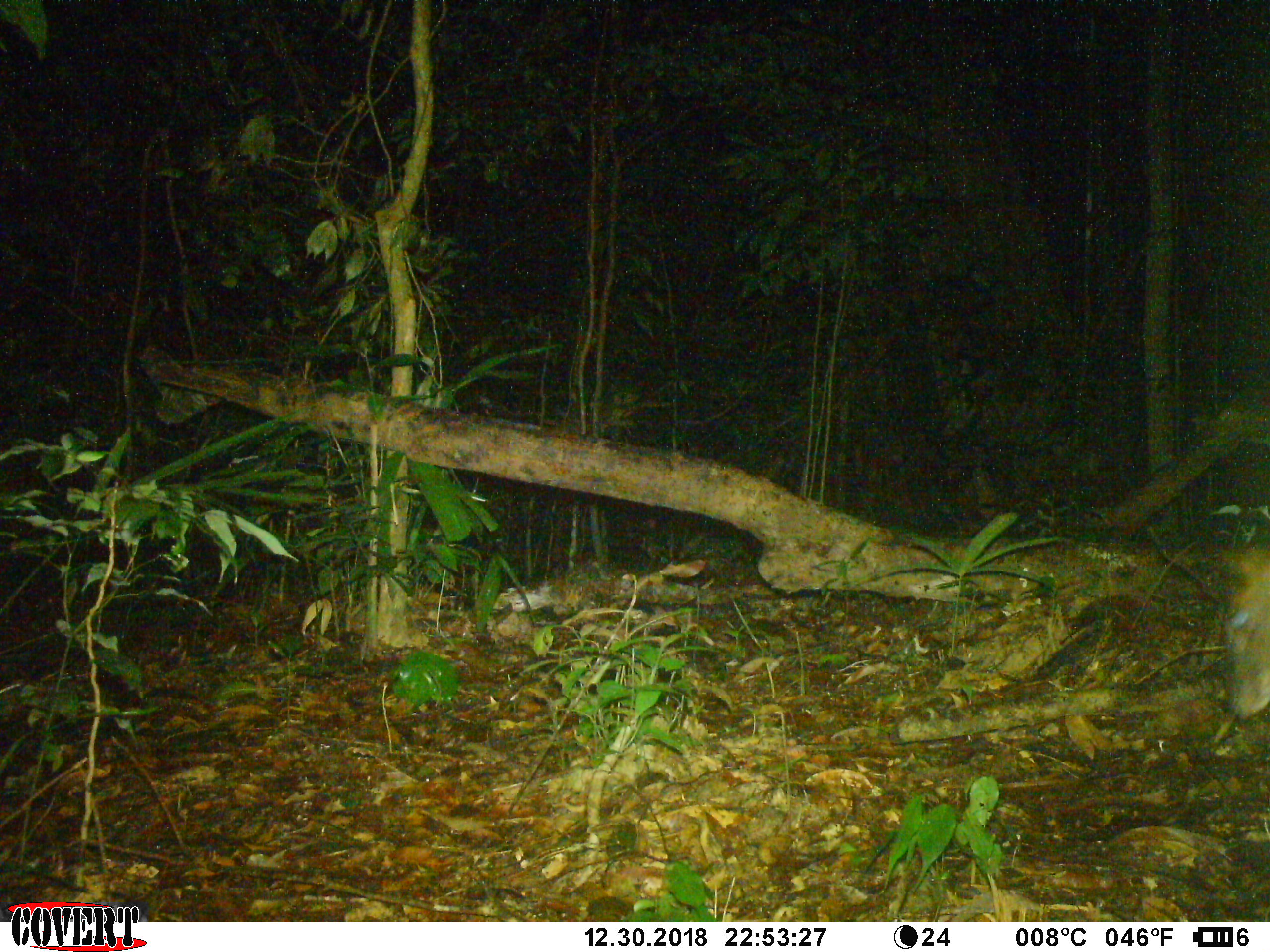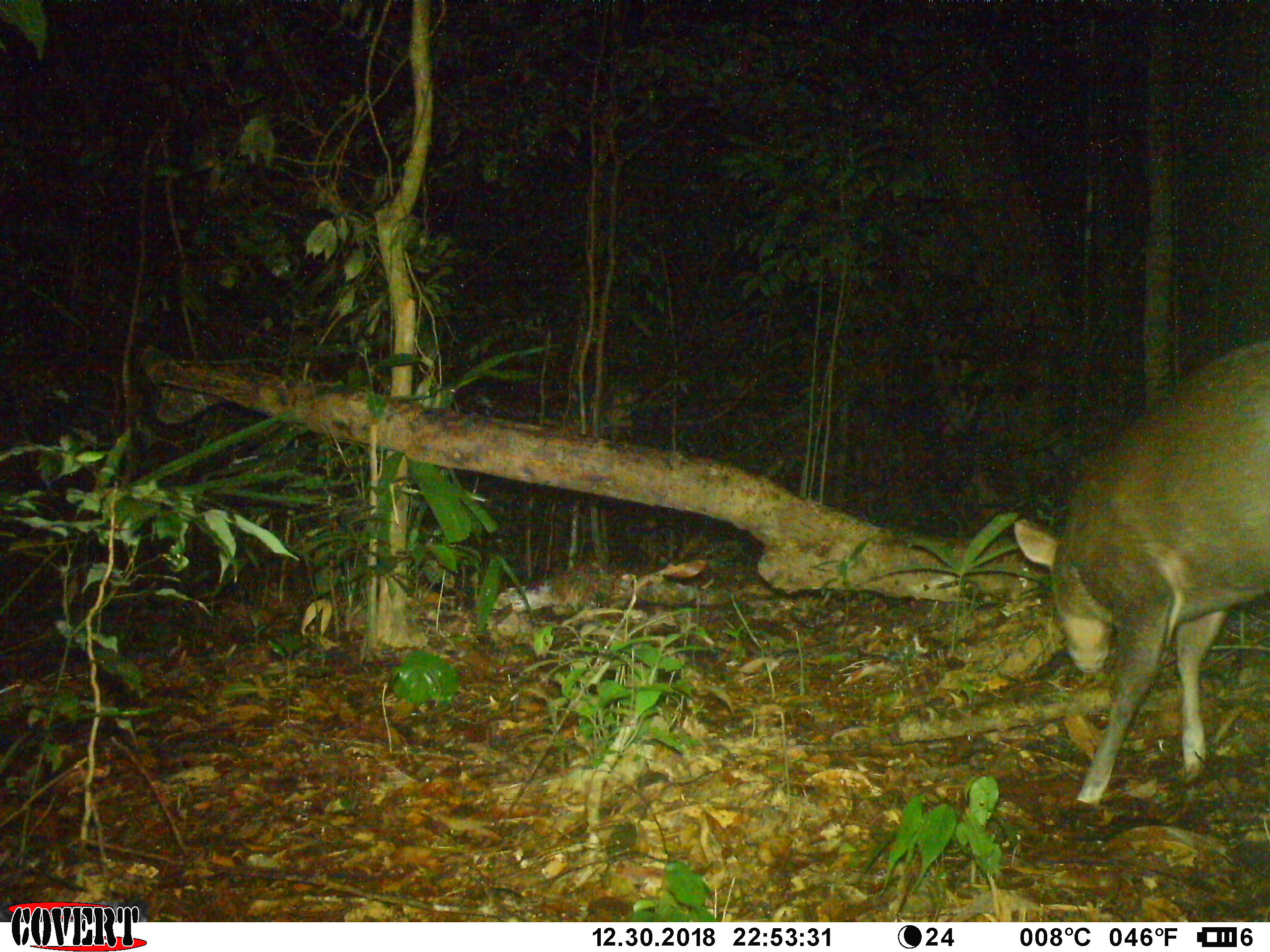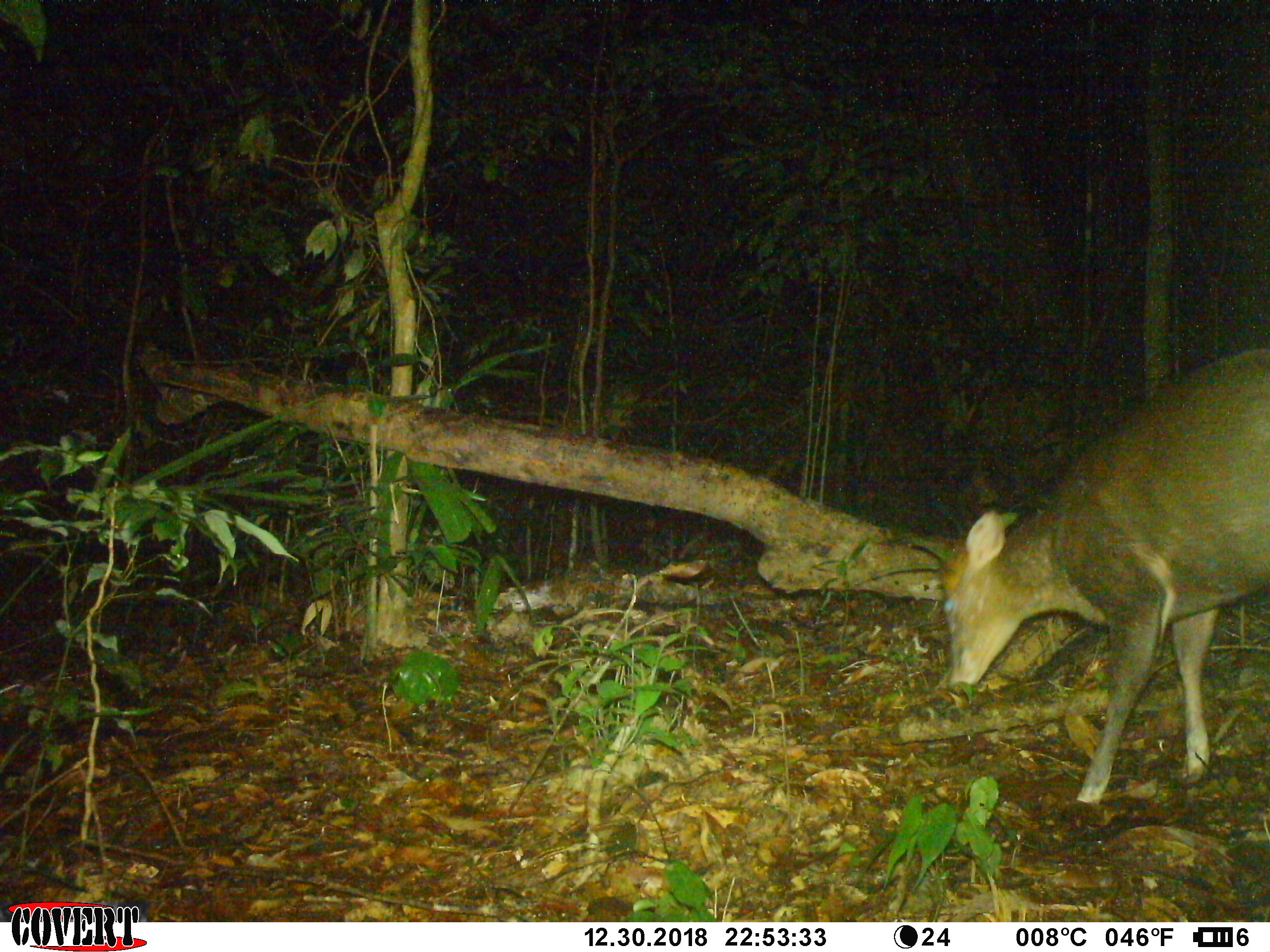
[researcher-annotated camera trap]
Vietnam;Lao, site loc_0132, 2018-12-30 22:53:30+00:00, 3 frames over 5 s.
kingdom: Animalia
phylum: Chordata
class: Mammalia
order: Artiodactyla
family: Cervidae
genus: Muntiacus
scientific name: Muntiacus rooseveltorum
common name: roosevelt's muntjac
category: roosevelts muntjac group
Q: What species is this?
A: Roosevelts muntjac group (roosevelt's muntjac) (Muntiacus rooseveltorum).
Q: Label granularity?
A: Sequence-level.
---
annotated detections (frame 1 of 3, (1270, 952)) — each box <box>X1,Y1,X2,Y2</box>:
roosevelts muntjac group: <box>1219,542,1269,722</box>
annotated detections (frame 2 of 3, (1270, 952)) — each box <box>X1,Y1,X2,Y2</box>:
roosevelts muntjac group: <box>1013,331,1270,806</box>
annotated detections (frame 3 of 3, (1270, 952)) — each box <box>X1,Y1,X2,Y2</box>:
roosevelts muntjac group: <box>941,348,1269,801</box>